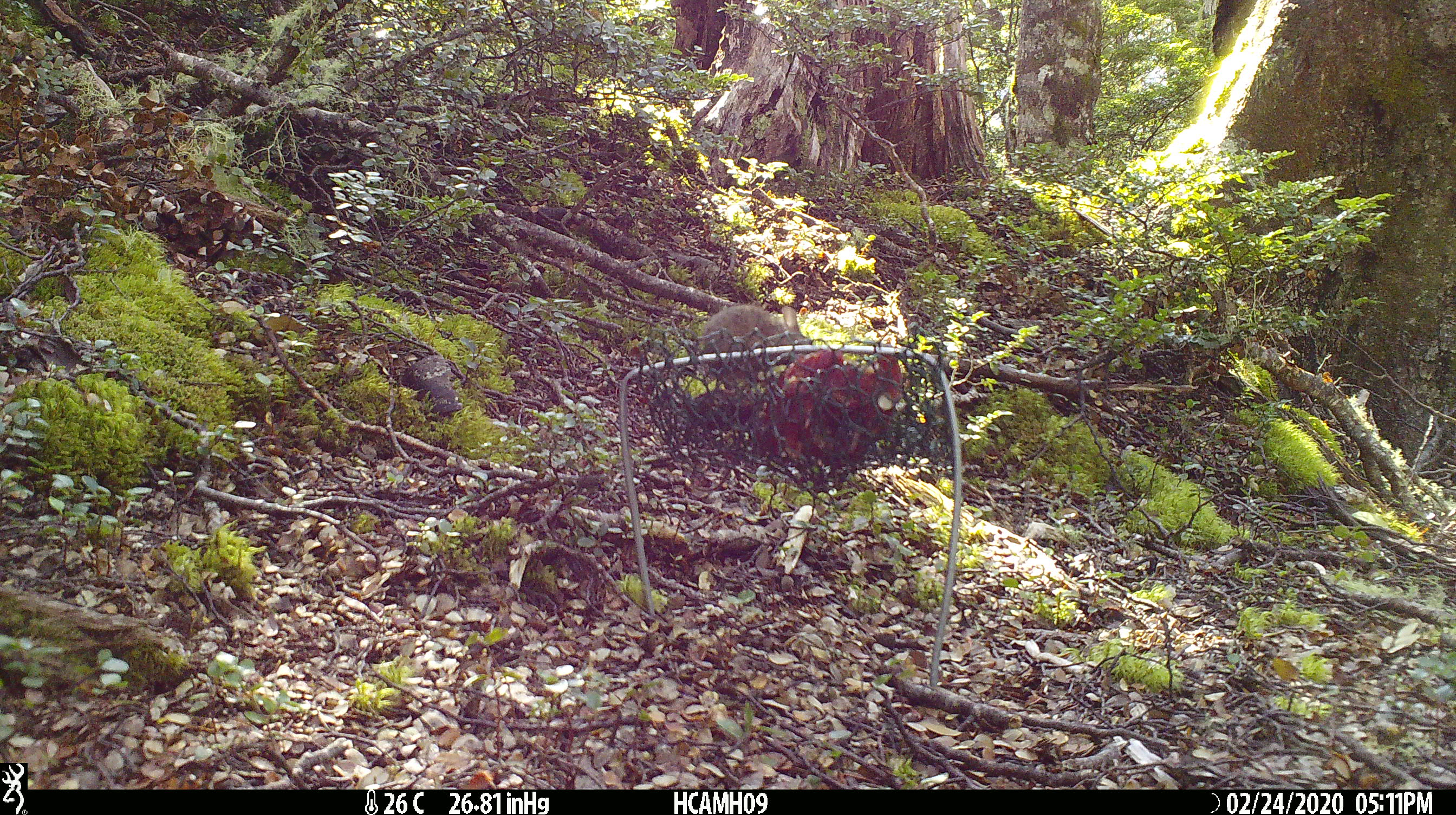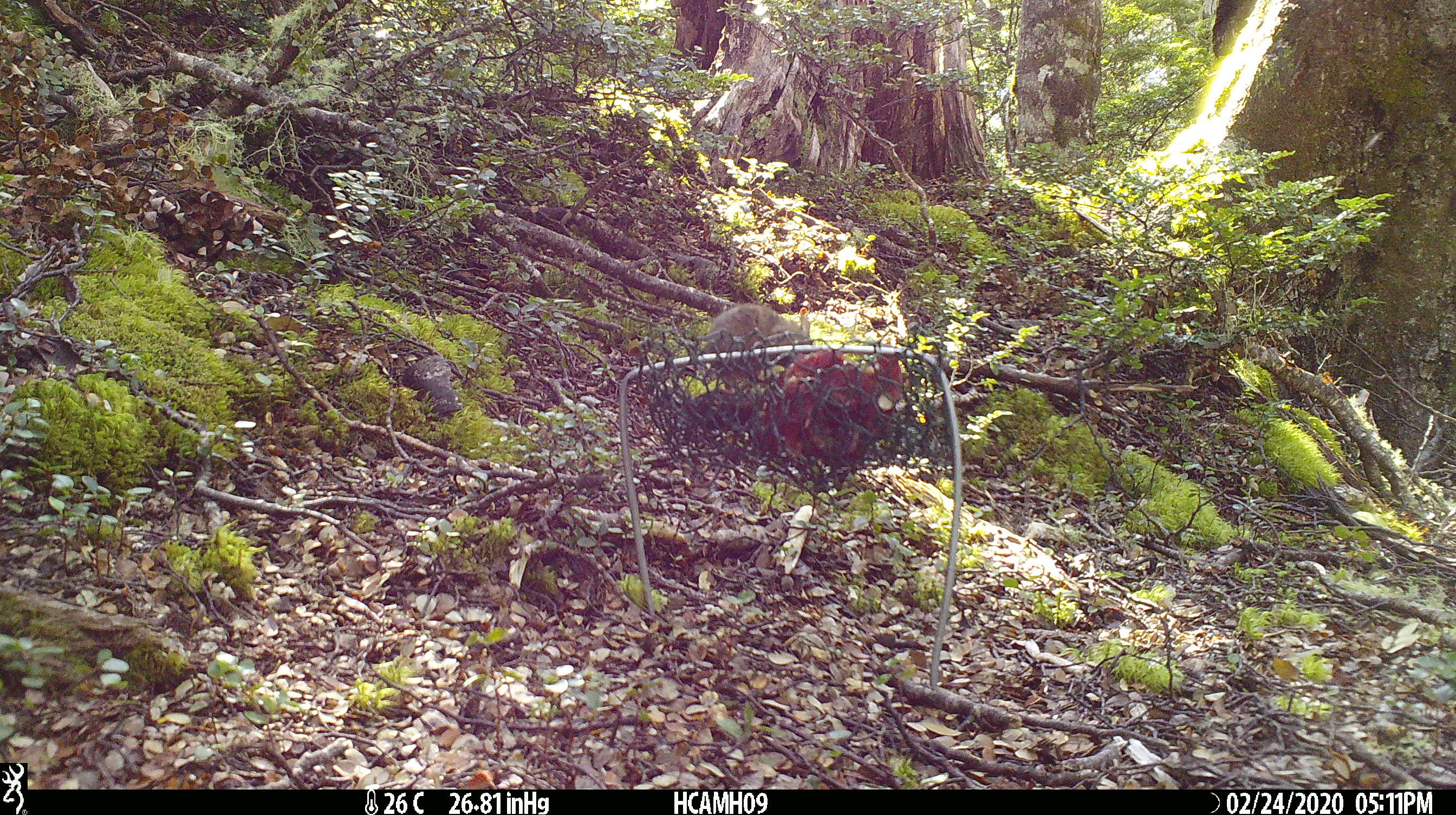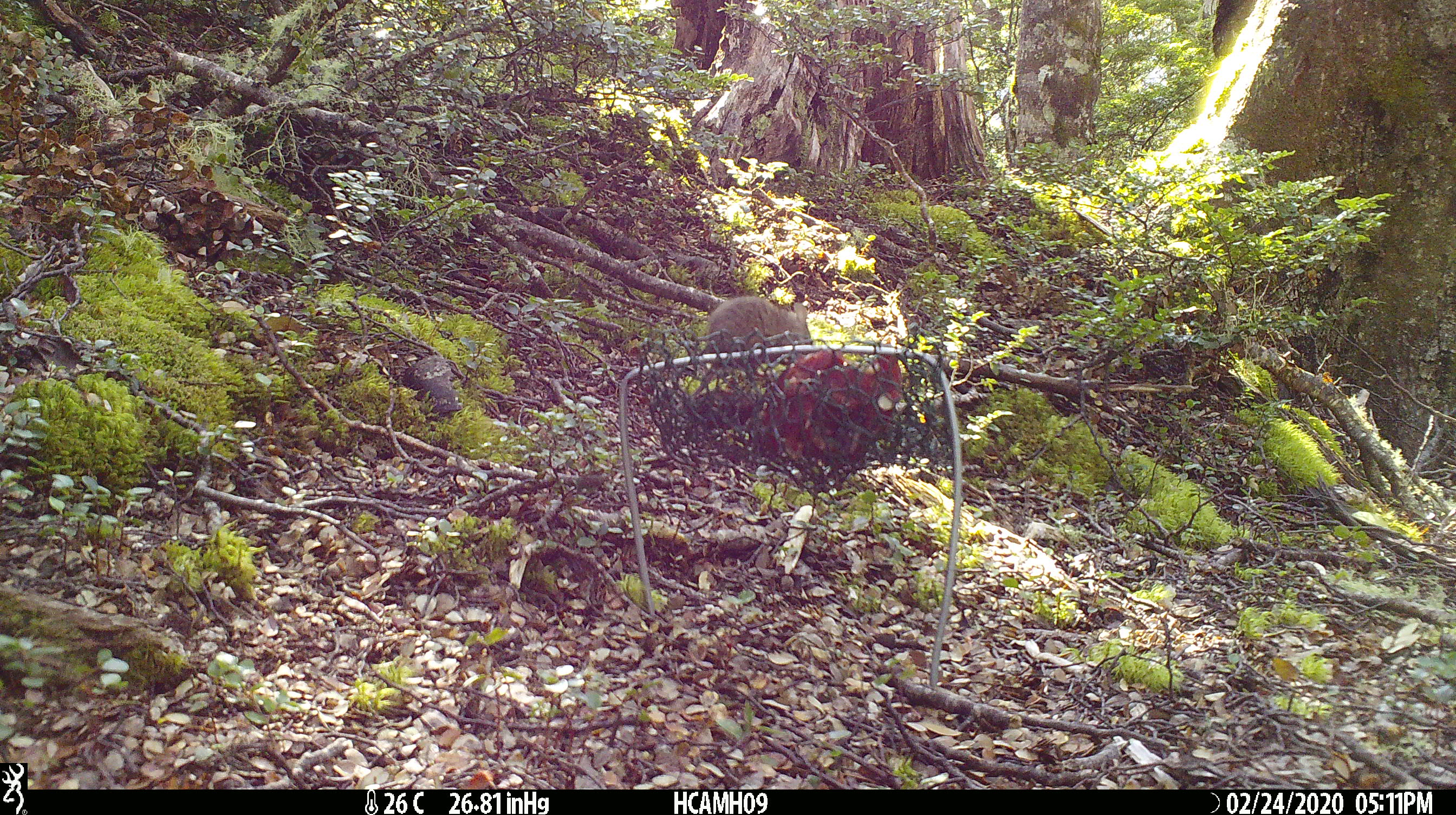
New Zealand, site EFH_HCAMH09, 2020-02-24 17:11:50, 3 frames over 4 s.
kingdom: Animalia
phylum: Chordata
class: Mammalia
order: Rodentia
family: Muridae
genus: Mus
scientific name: Mus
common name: mouse